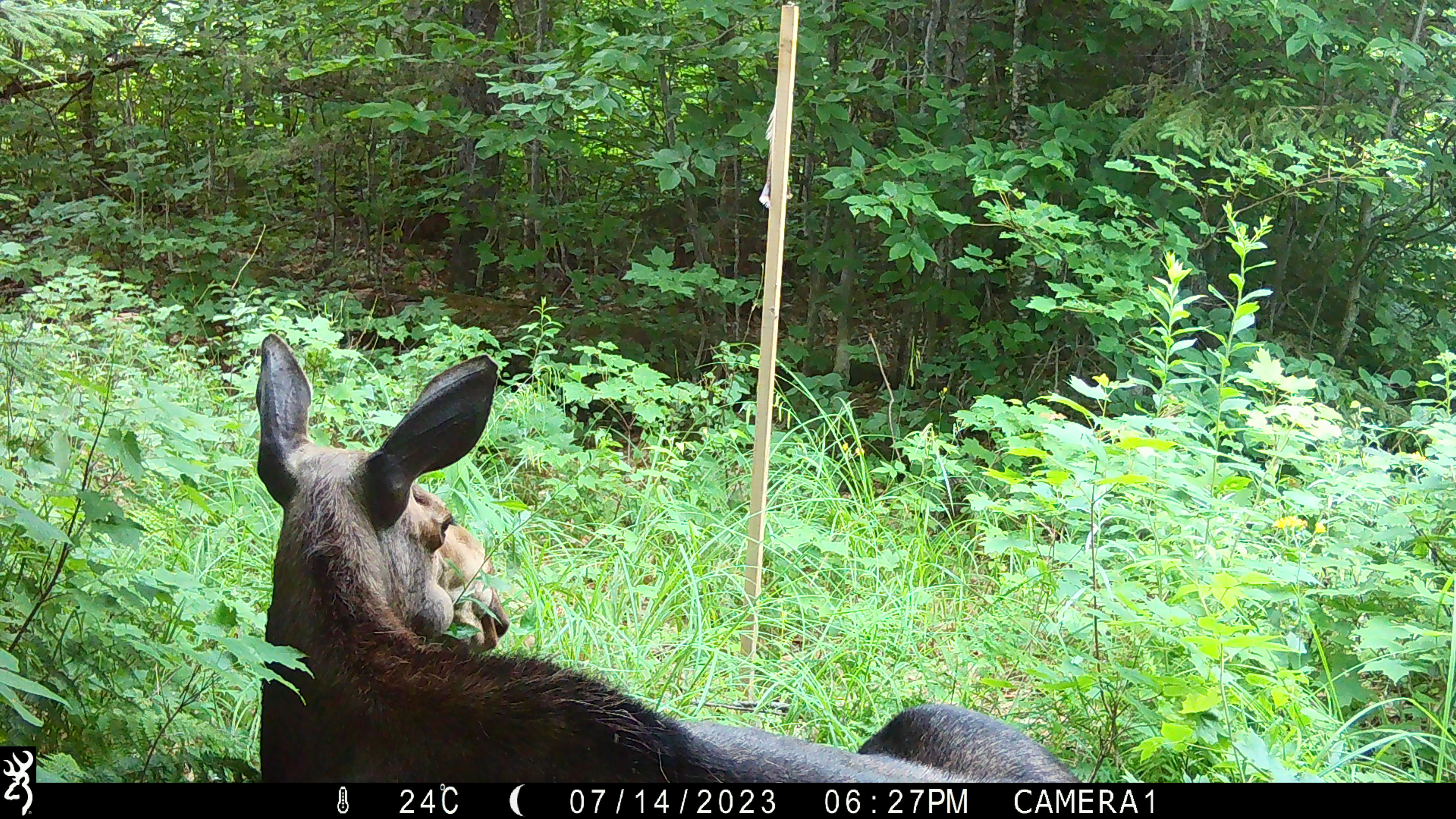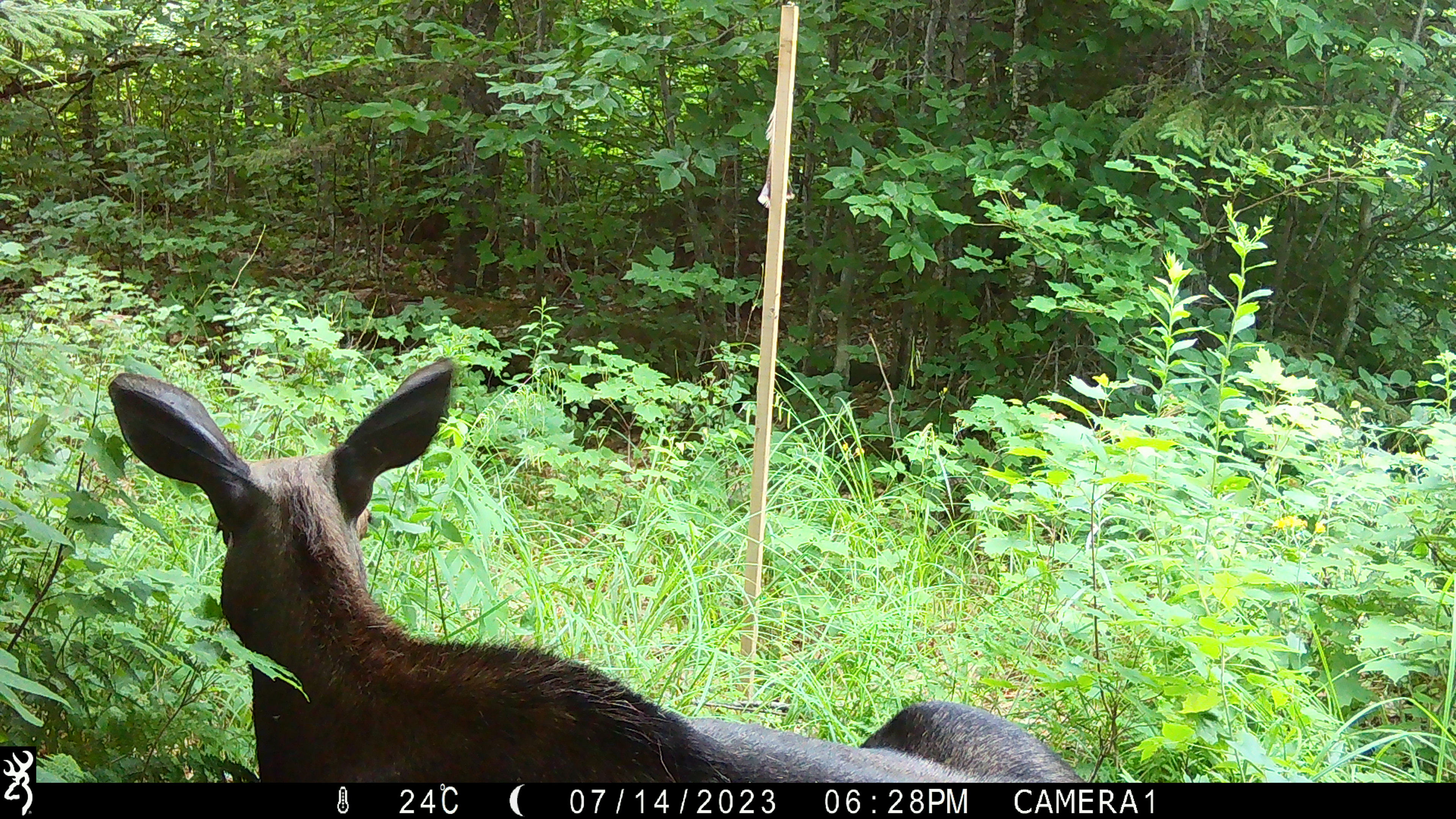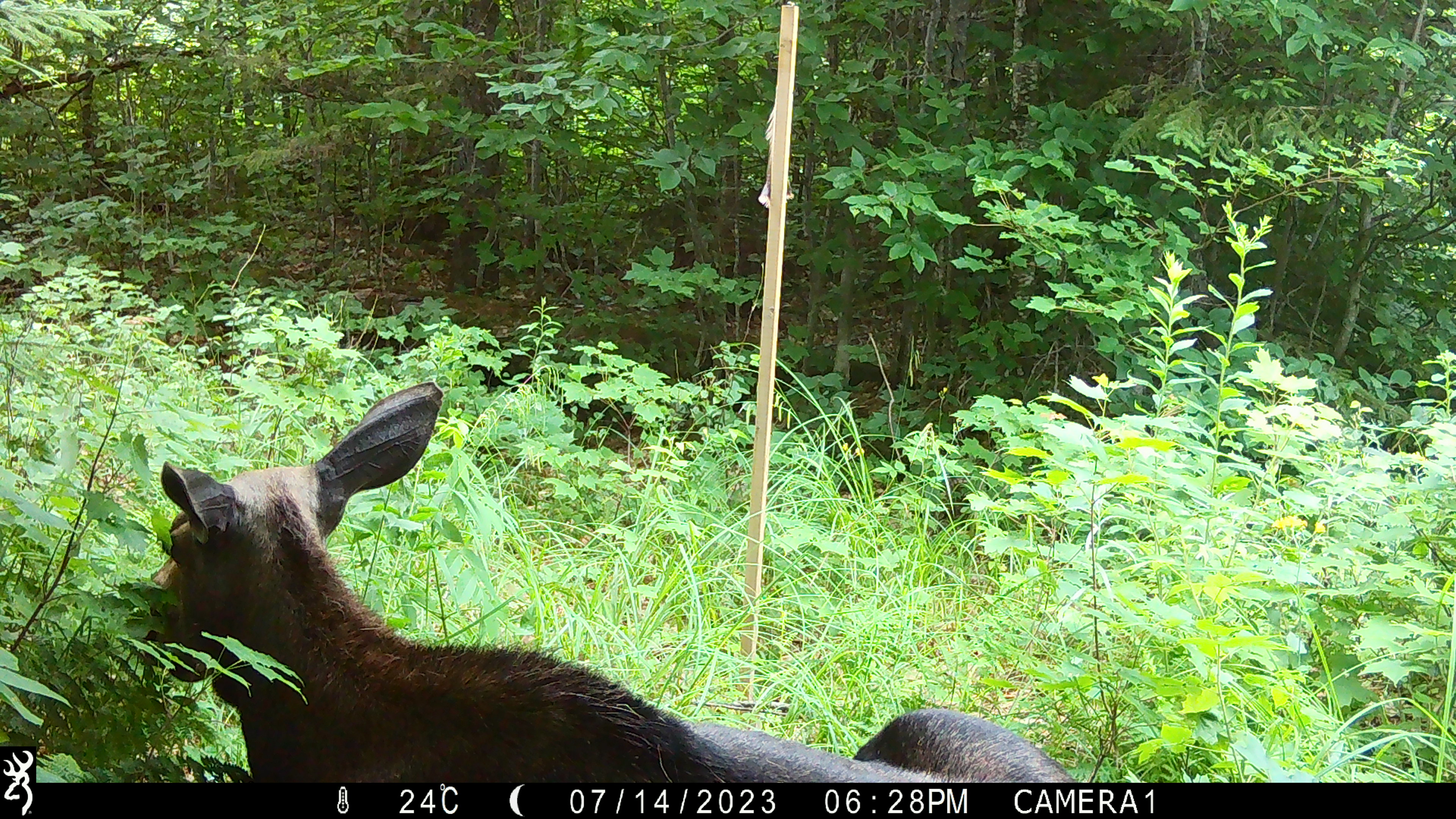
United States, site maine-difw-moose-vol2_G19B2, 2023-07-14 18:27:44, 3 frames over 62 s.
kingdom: Animalia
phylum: Chordata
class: Mammalia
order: Artiodactyla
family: Cervidae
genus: Alces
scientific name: Alces alces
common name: moose